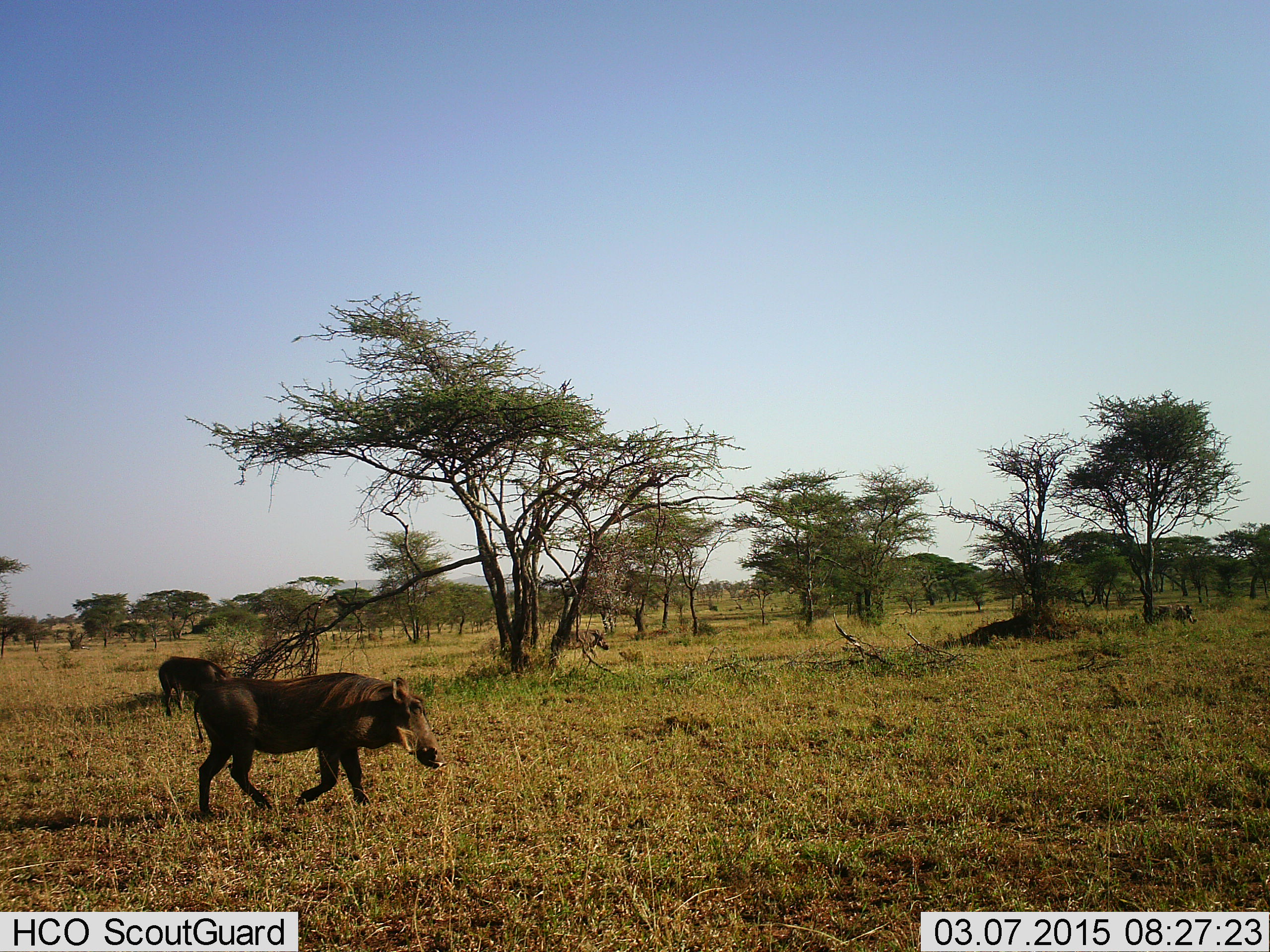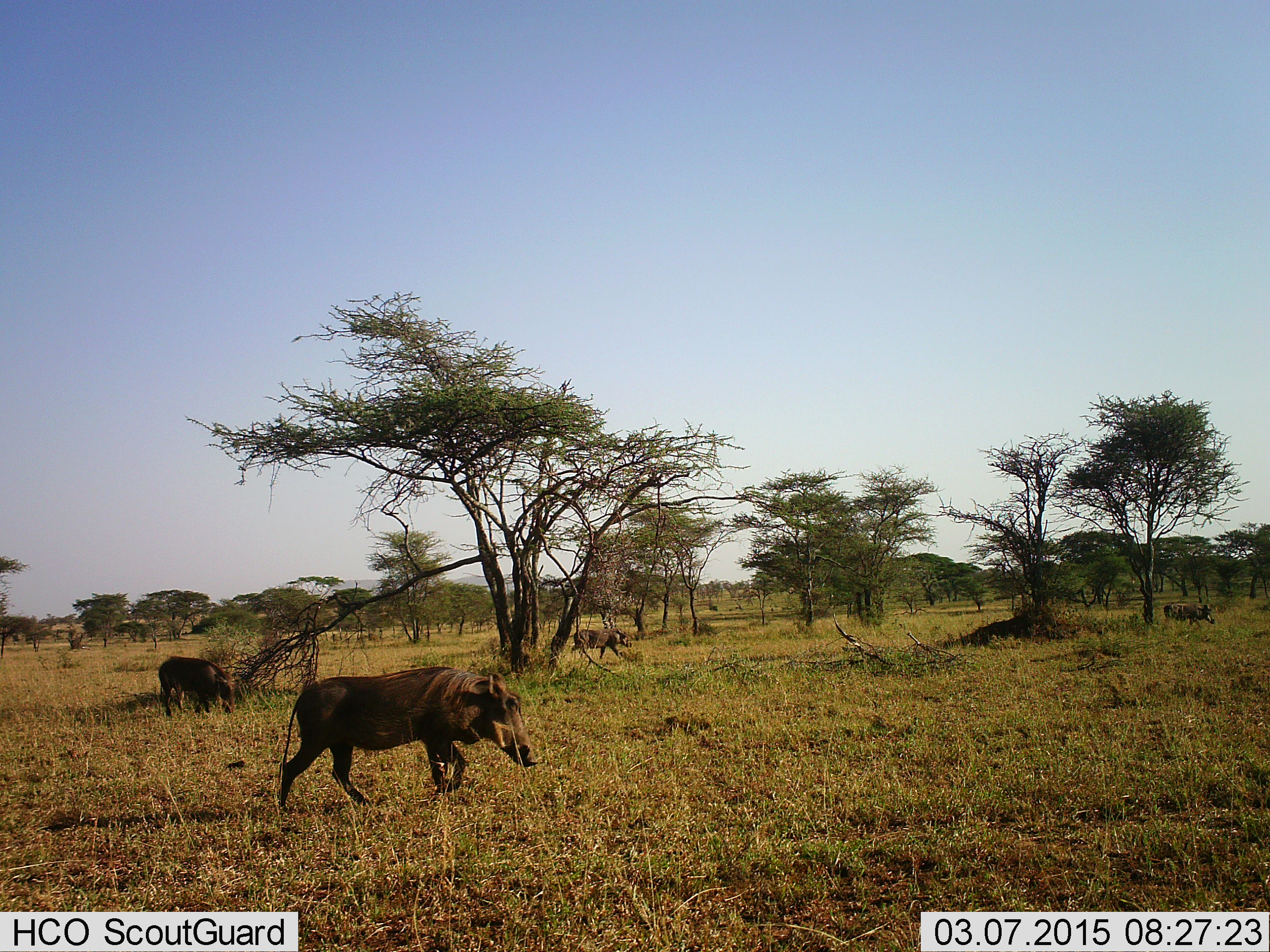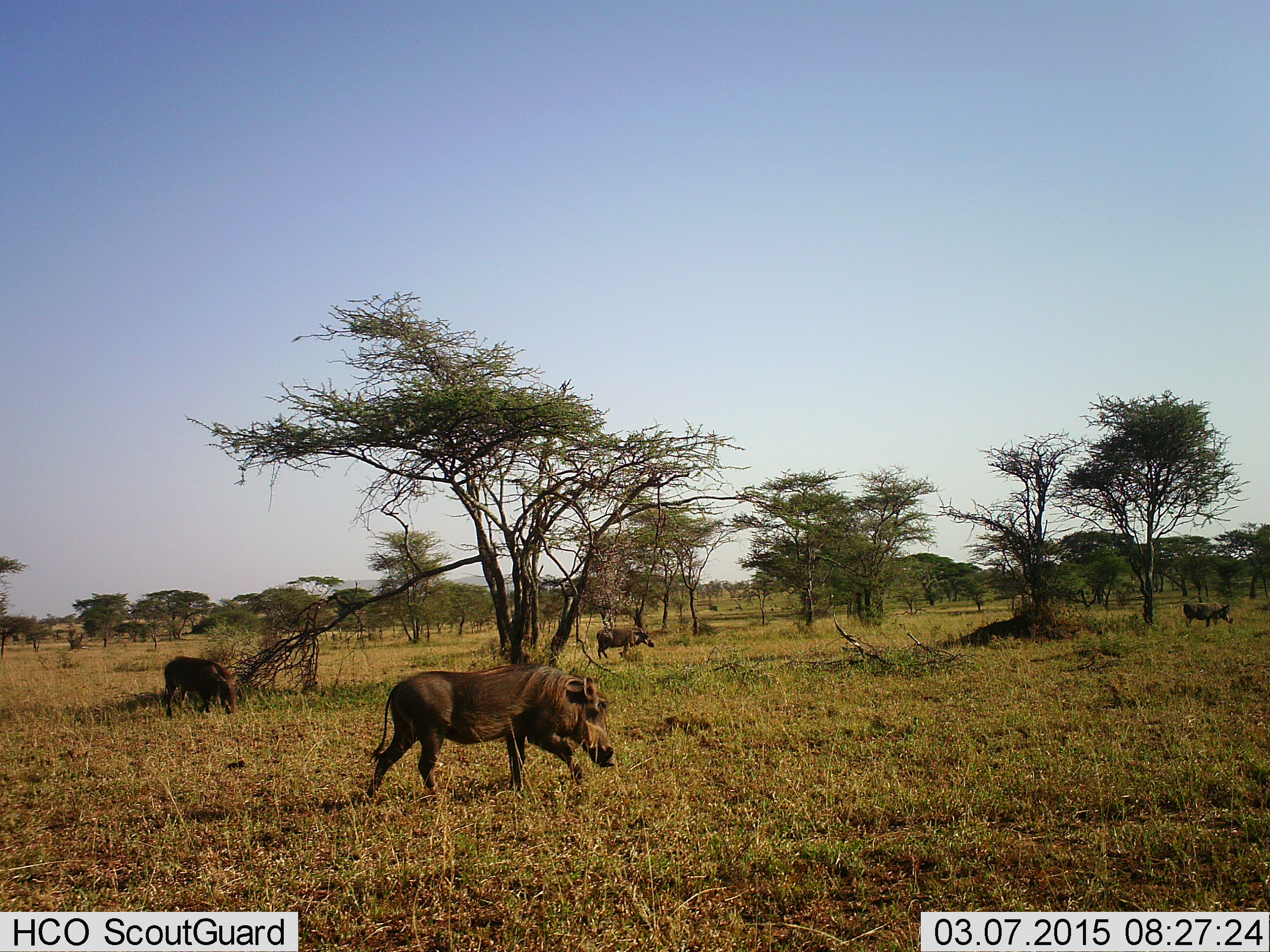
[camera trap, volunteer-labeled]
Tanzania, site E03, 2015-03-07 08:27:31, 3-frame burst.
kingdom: Animalia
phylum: Chordata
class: Mammalia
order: Artiodactyla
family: Suidae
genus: Phacochoerus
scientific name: Phacochoerus africanus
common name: warthog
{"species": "warthog (Phacochoerus africanus)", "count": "4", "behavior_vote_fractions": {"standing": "30%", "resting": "0%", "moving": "90%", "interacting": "0%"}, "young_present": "0%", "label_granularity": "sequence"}